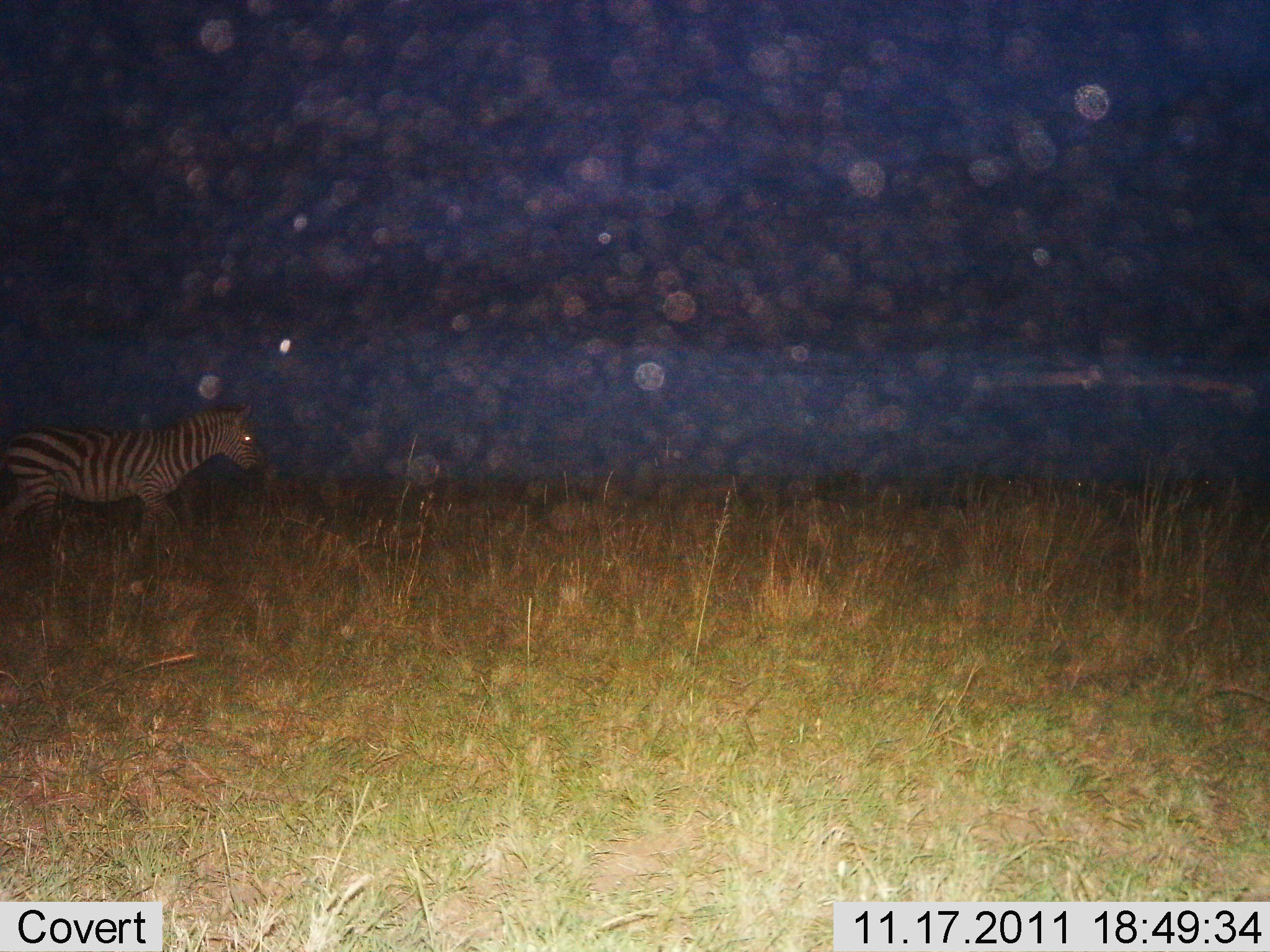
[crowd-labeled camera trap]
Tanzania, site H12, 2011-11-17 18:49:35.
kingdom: Animalia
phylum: Chordata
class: Mammalia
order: Perissodactyla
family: Equidae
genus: Equus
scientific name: Equus quagga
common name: plains zebra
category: zebra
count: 1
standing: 18%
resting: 0%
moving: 82%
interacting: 0%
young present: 0%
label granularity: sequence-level